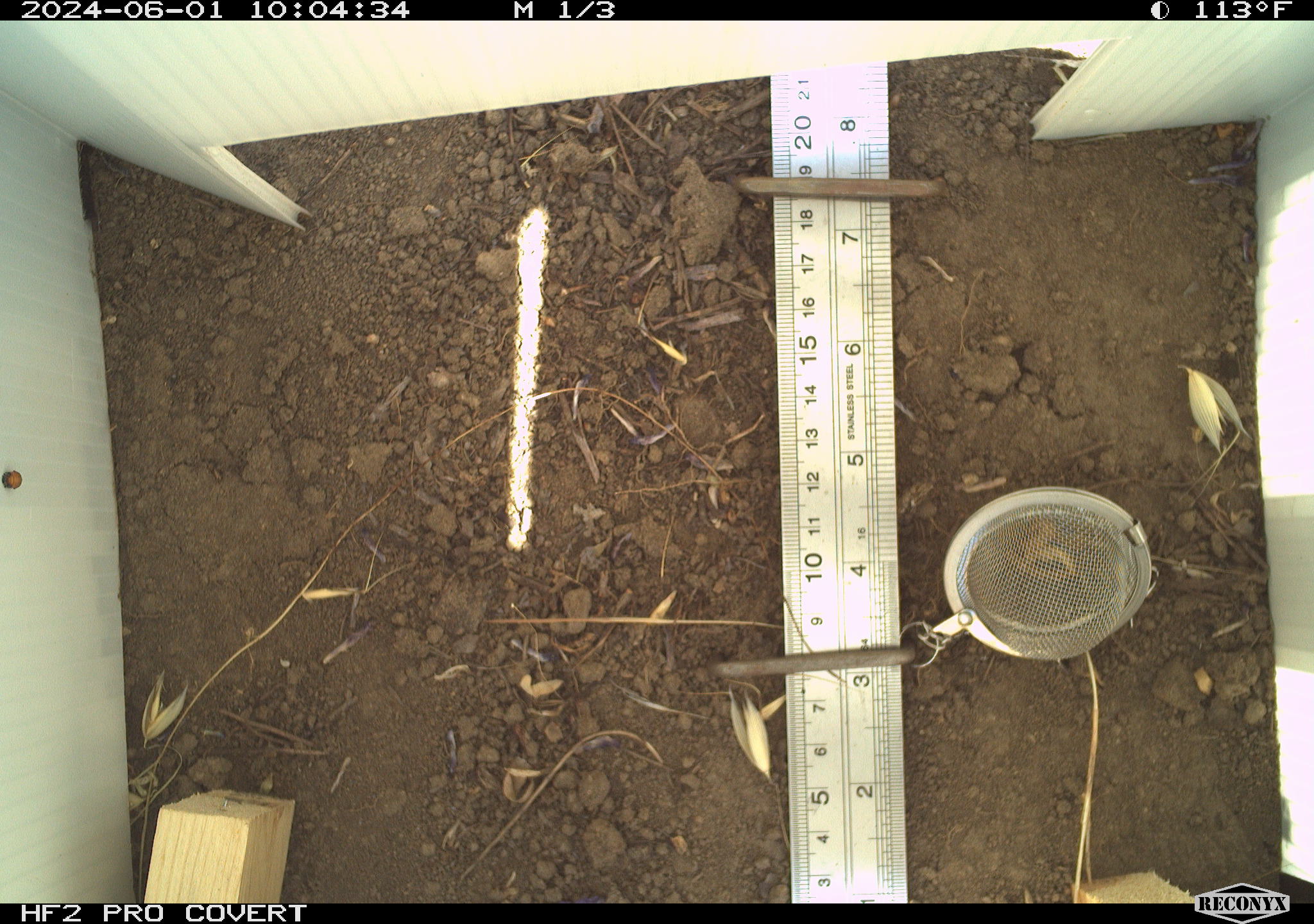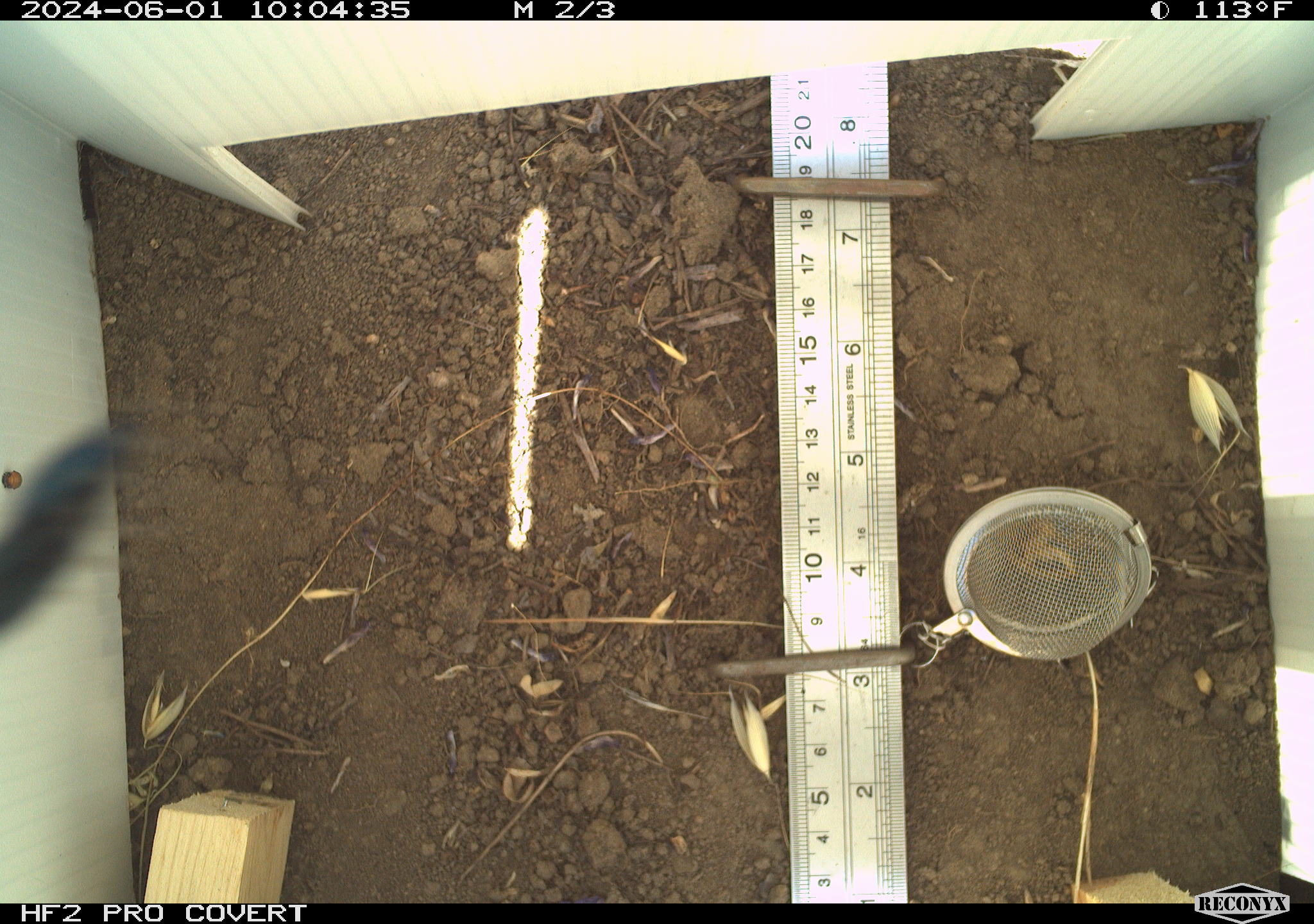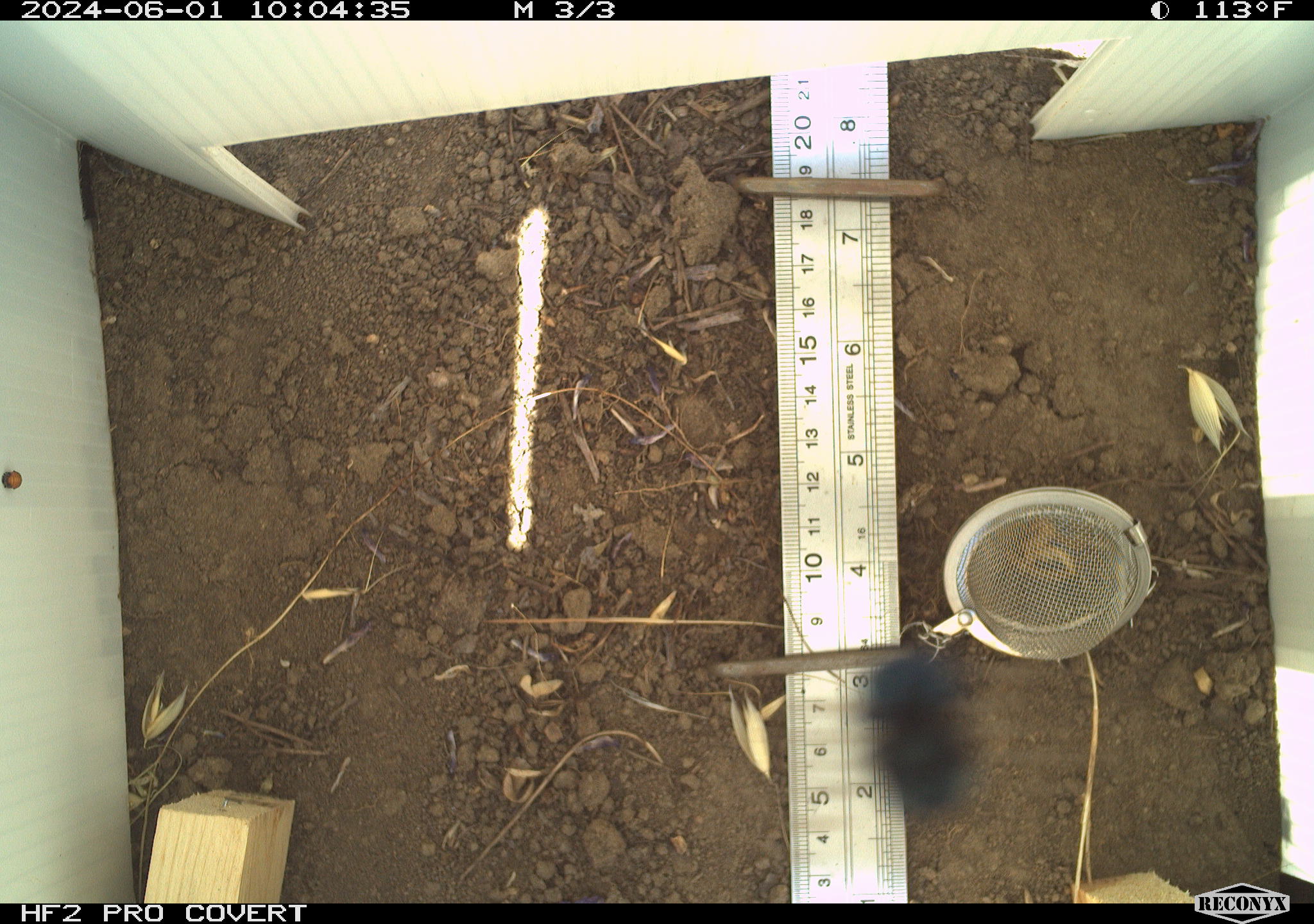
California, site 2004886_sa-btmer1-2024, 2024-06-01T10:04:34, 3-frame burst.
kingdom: Animalia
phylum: Arthropoda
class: Insecta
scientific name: Insecta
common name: insect